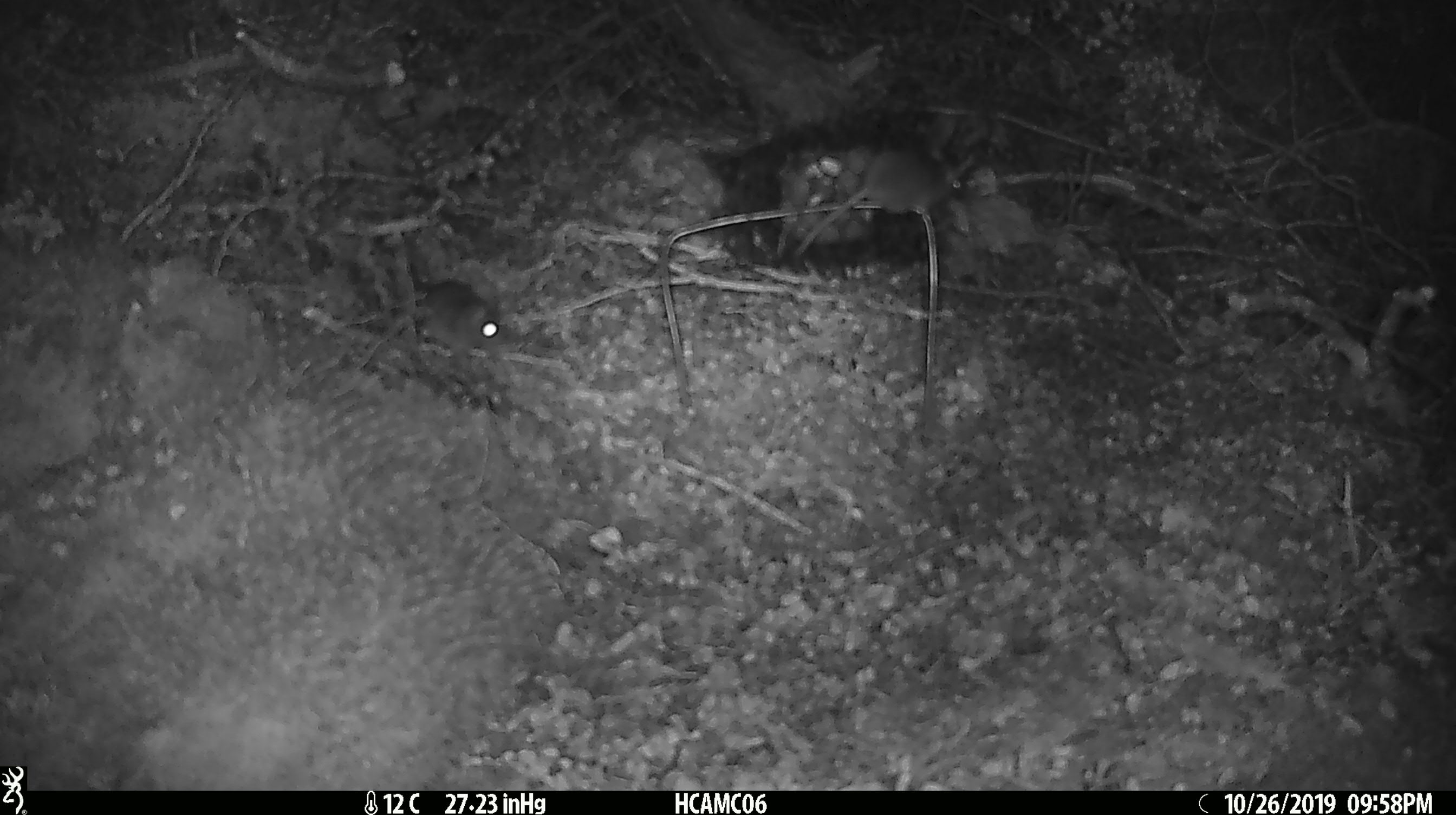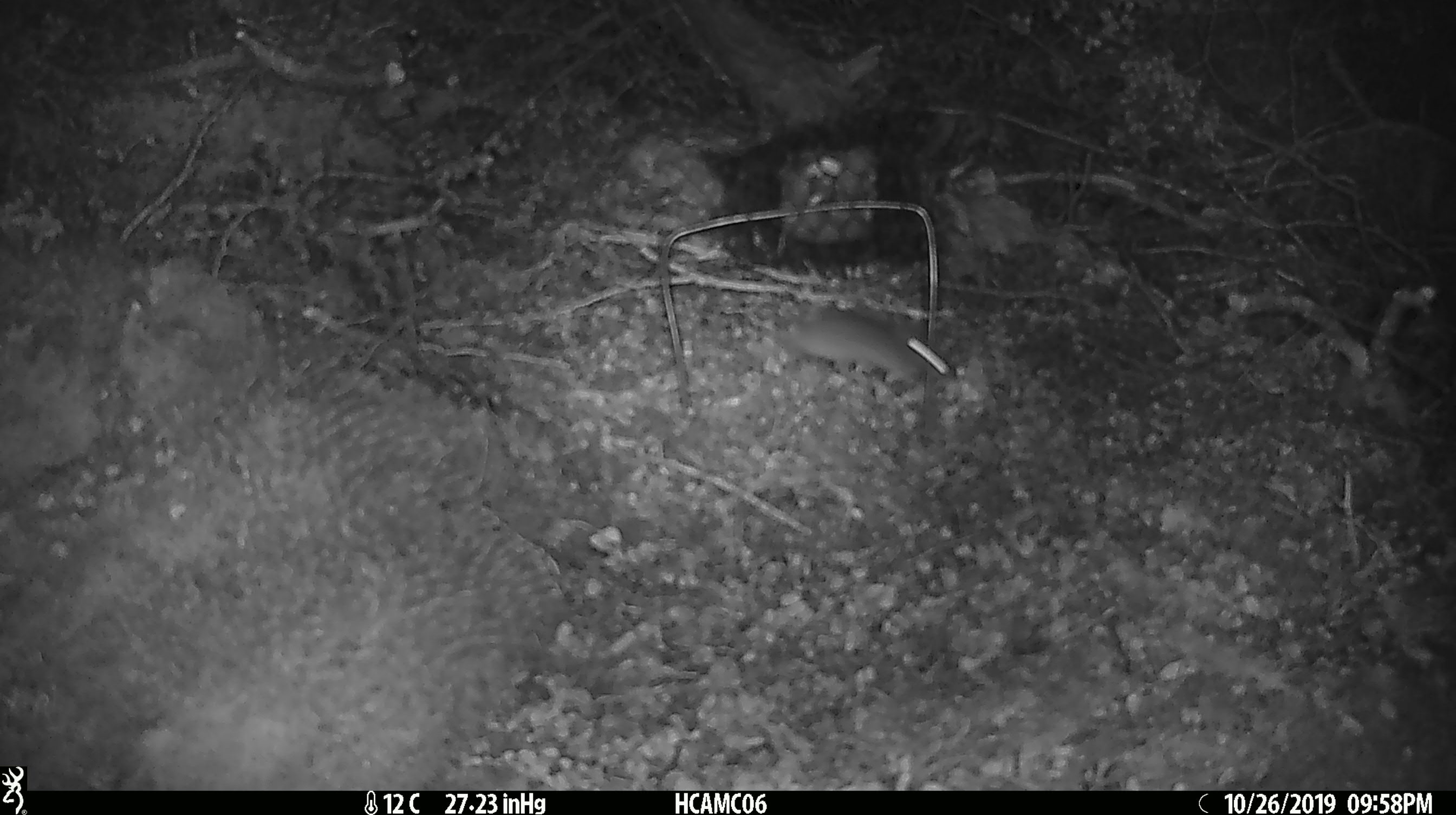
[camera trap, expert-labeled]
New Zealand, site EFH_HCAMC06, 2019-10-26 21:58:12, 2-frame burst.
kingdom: Animalia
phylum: Chordata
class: Mammalia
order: Rodentia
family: Muridae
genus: Mus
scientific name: Mus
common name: mouse